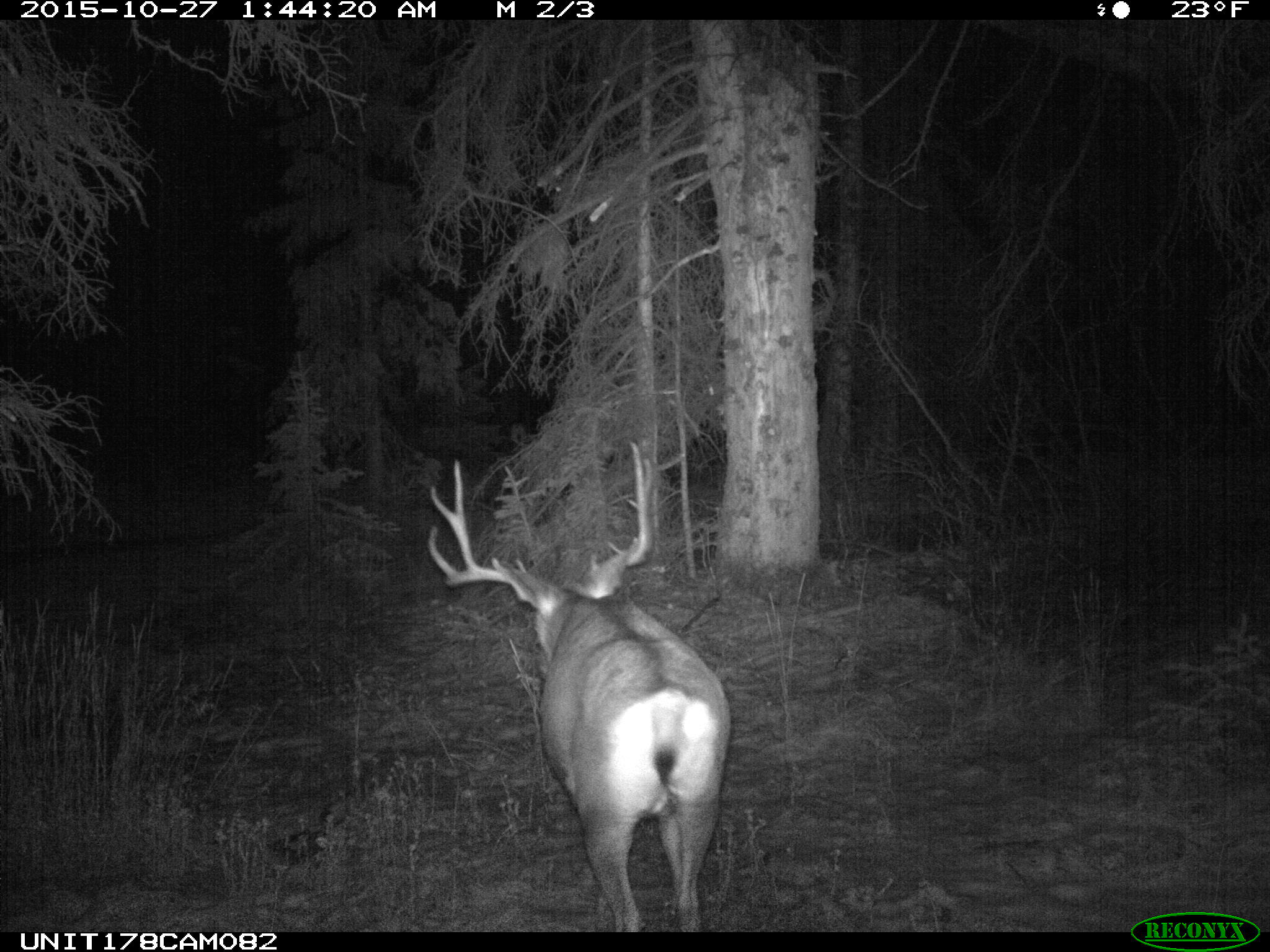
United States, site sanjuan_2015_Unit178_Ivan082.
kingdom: Animalia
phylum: Chordata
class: Mammalia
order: Artiodactyla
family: Cervidae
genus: Odocoileus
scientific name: Odocoileus hemionus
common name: mule deer